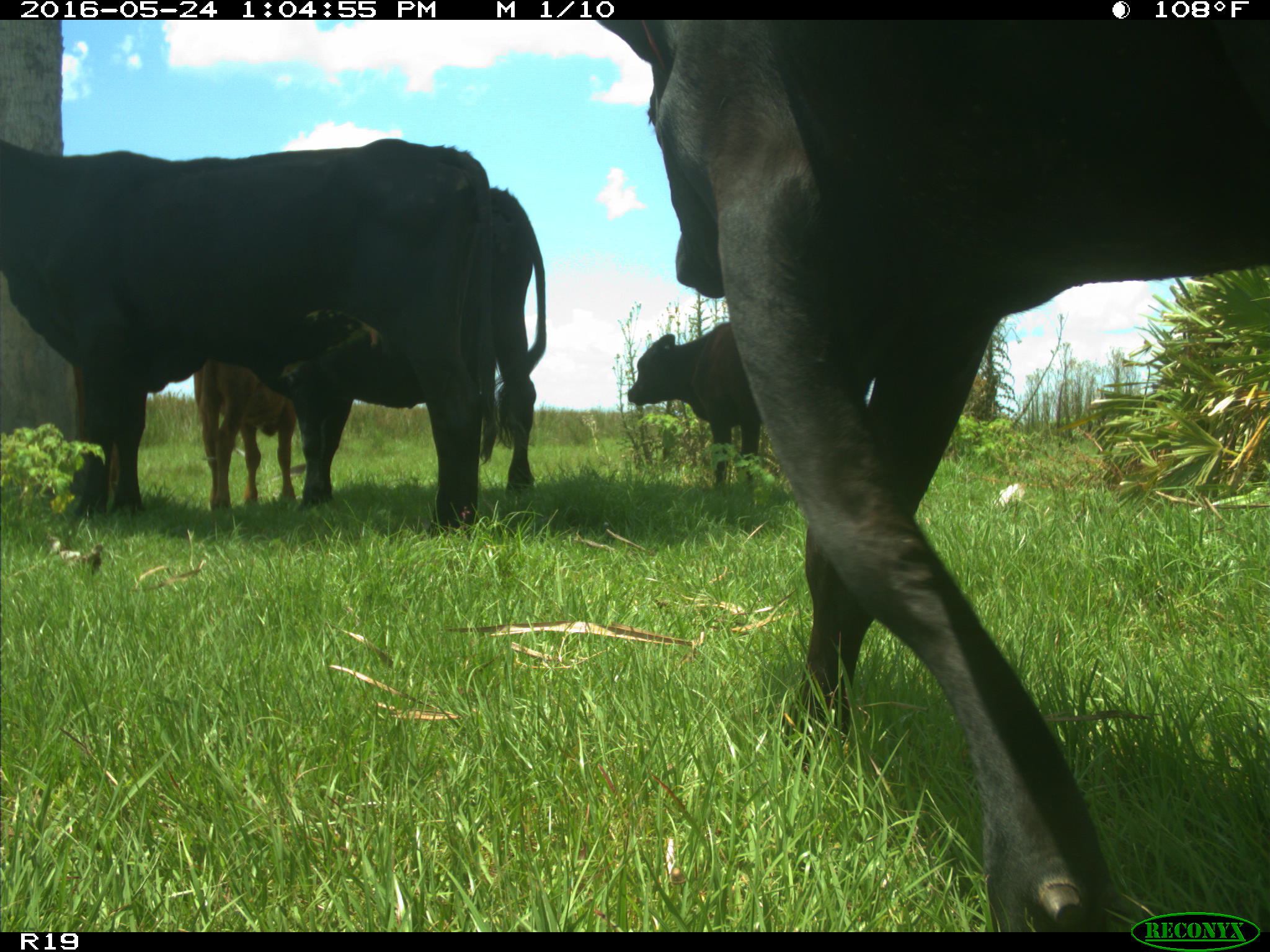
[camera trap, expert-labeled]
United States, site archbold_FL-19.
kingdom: Animalia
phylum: Chordata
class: Mammalia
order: Artiodactyla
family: Bovidae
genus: Bos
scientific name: Bos taurus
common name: domestic cow